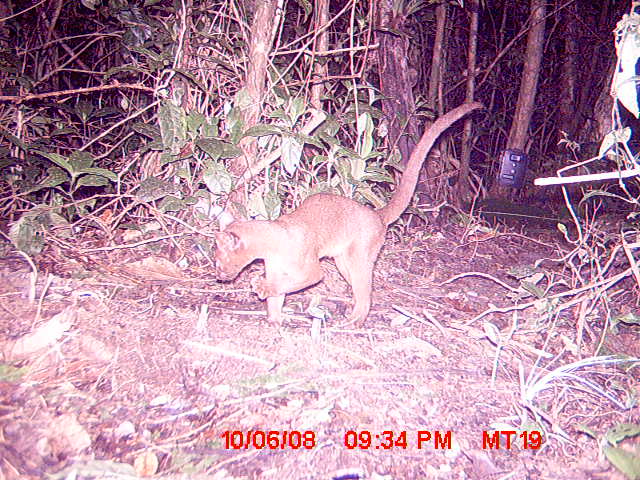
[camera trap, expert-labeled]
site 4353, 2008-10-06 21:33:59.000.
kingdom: Animalia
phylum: Chordata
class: Mammalia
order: Carnivora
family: Eupleridae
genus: Cryptoprocta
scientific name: Cryptoprocta ferox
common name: fossa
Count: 1.